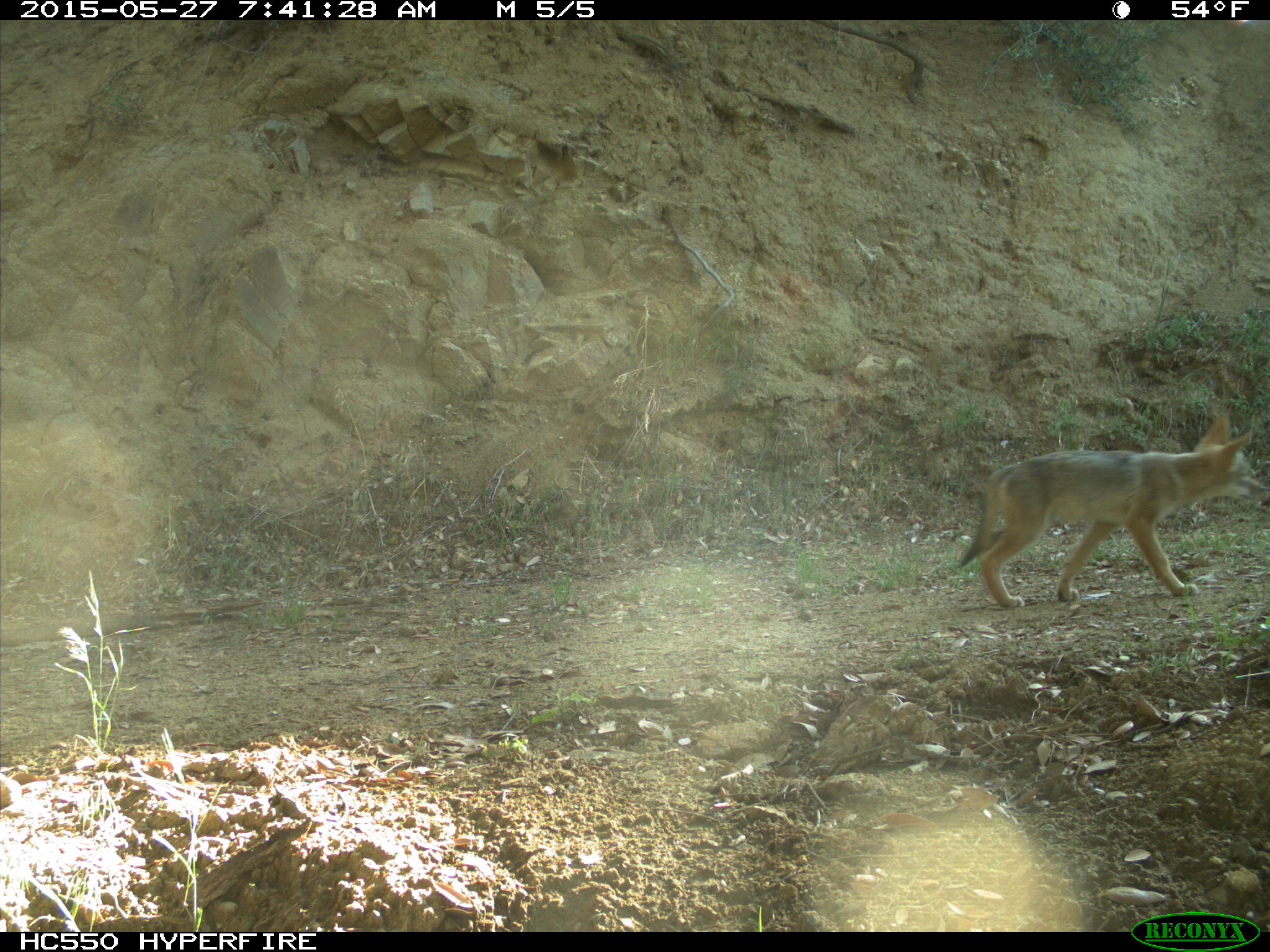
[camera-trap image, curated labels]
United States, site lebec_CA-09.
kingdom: Animalia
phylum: Chordata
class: Mammalia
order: Carnivora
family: Canidae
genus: Canis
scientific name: Canis latrans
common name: coyote